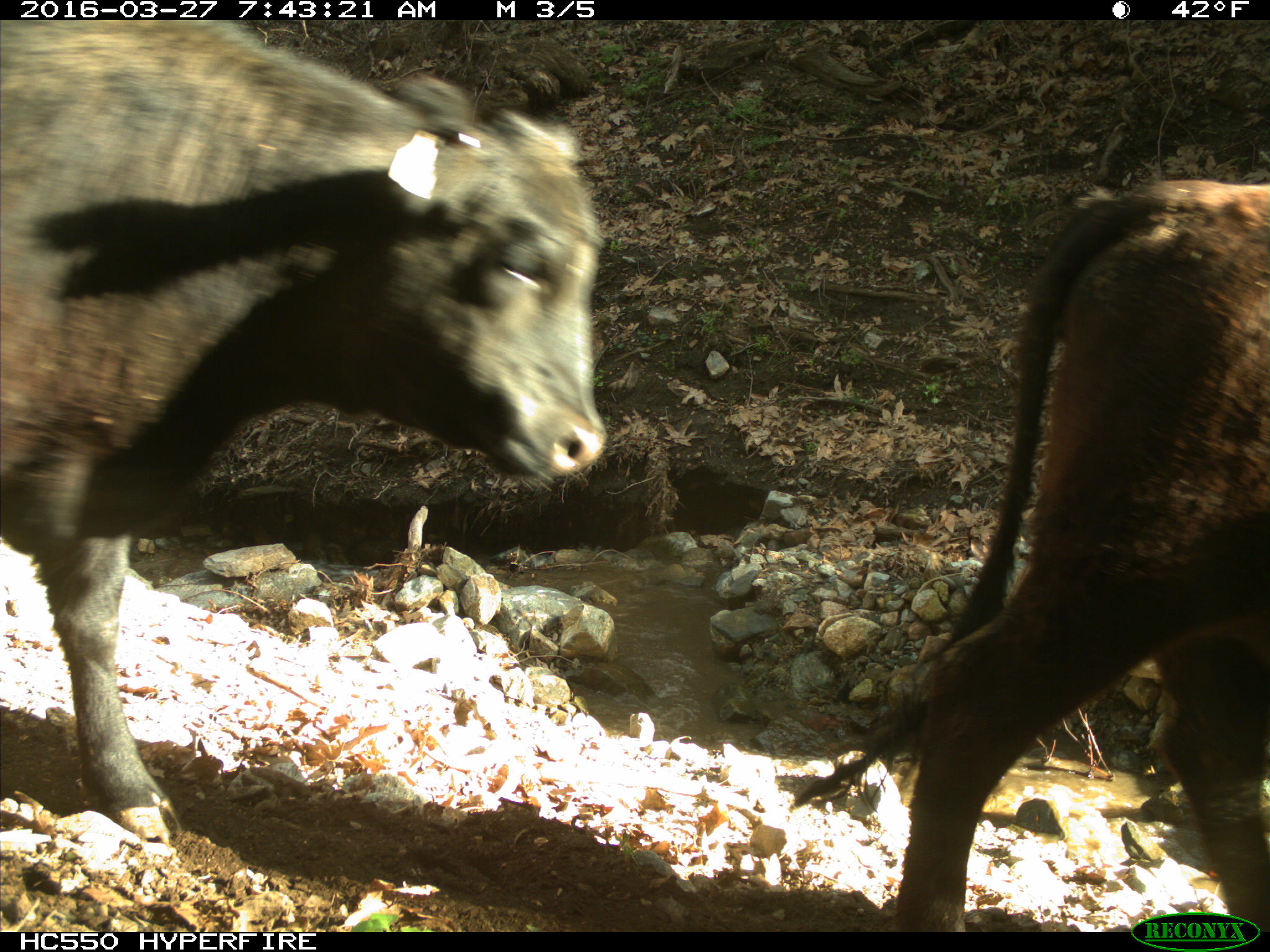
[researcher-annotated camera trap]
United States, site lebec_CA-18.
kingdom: Animalia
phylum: Chordata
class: Mammalia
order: Artiodactyla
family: Bovidae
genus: Bos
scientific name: Bos taurus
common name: domestic cow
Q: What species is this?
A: Bos taurus (domestic cow).